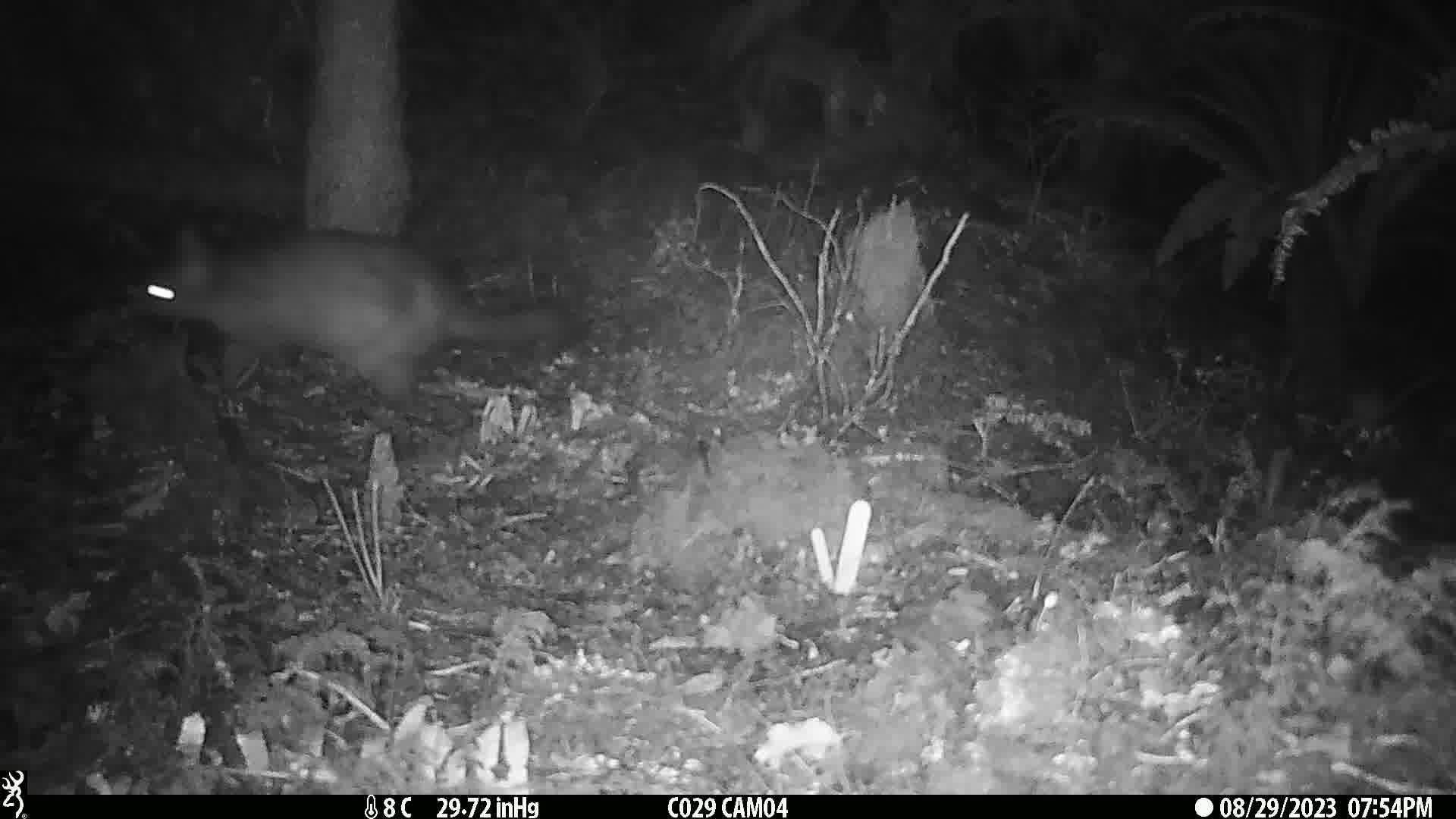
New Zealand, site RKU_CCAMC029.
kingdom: Animalia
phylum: Chordata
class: Mammalia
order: Diprotodontia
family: Phalangeridae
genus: Trichosurus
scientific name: Trichosurus vulpecula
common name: common brushtail possum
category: possum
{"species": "possum (common brushtail possum) (Trichosurus vulpecula)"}